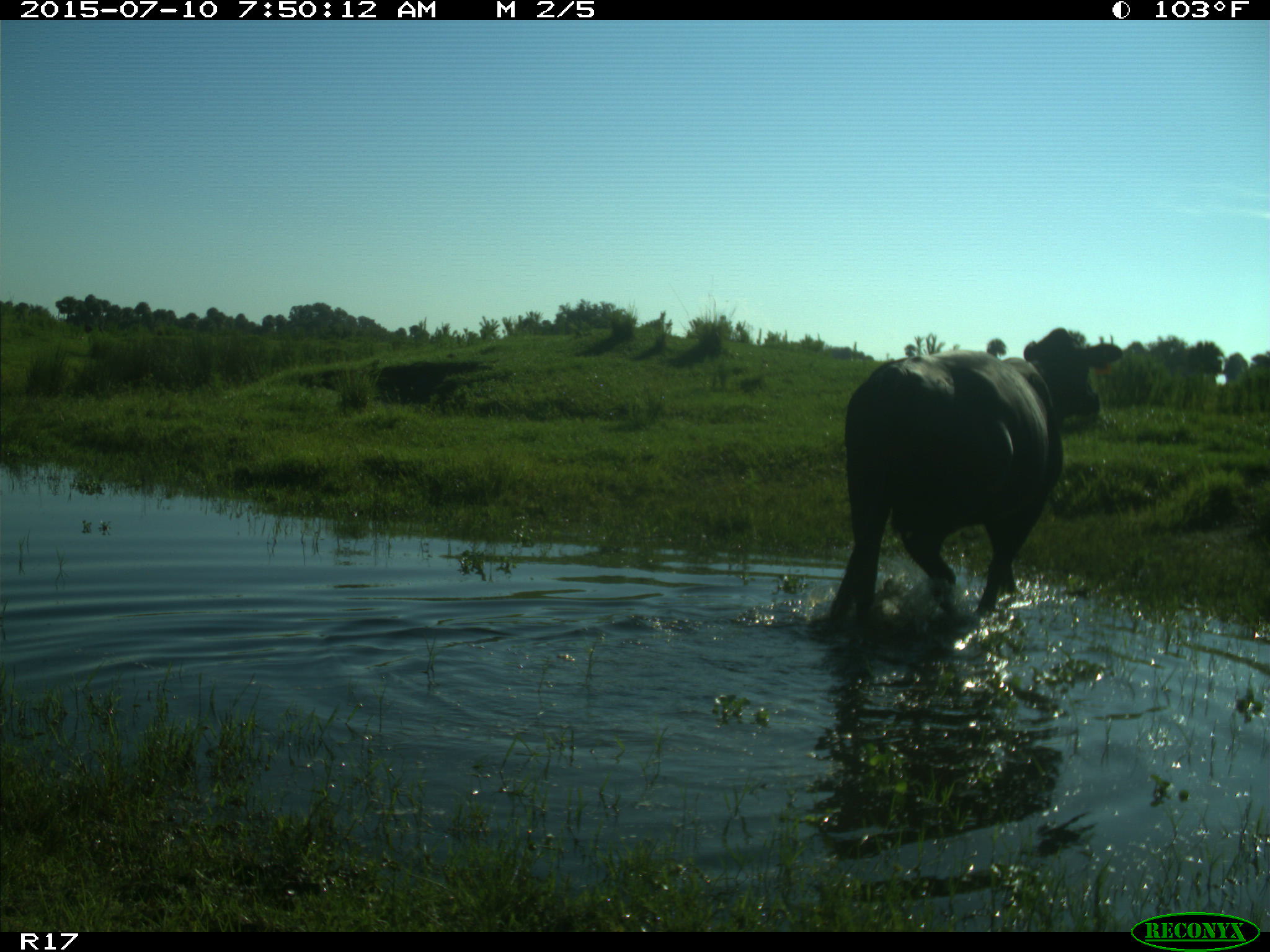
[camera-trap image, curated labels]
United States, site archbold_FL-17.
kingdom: Animalia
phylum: Chordata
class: Mammalia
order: Artiodactyla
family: Bovidae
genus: Bos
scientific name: Bos taurus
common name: domestic cow